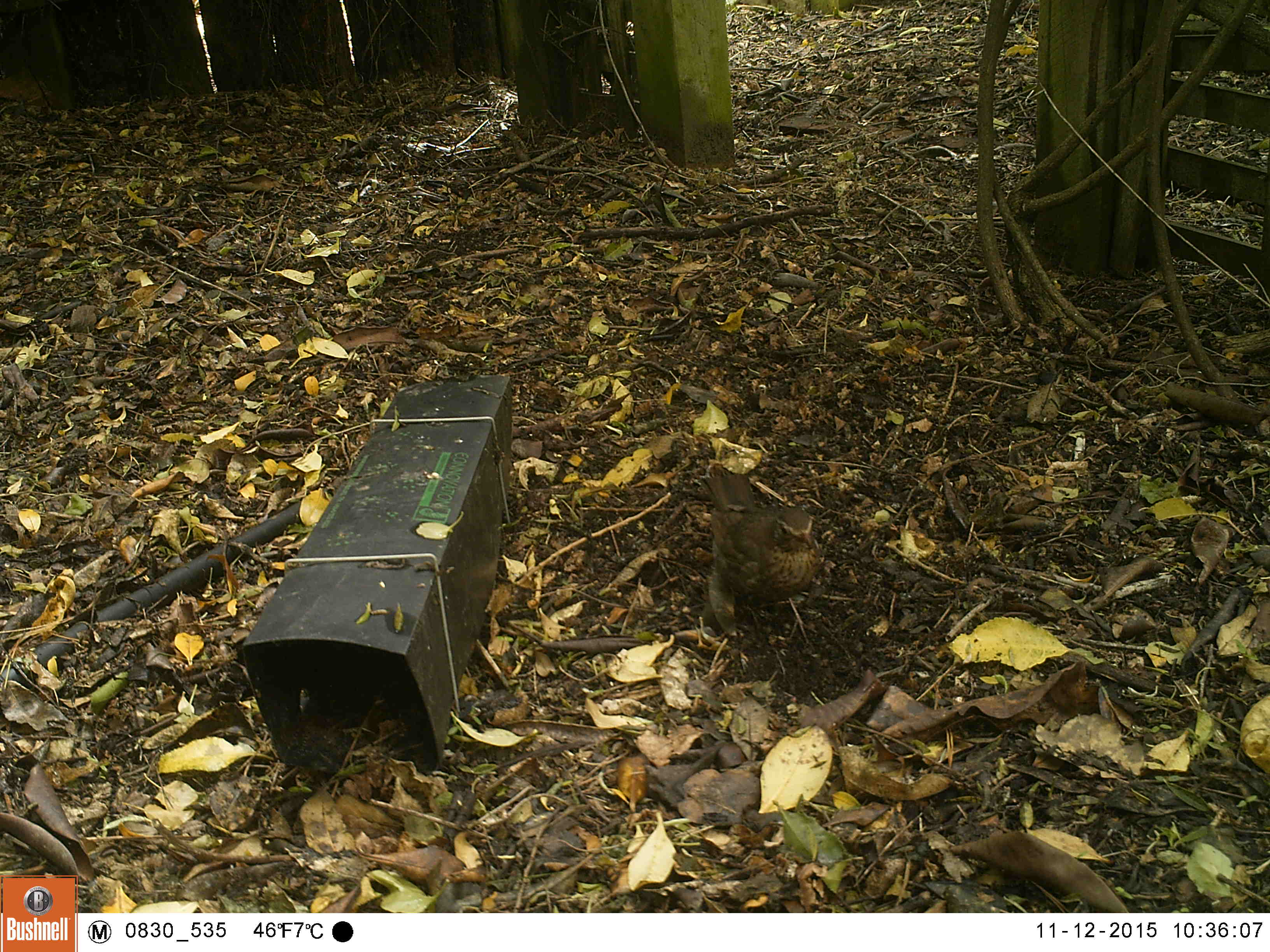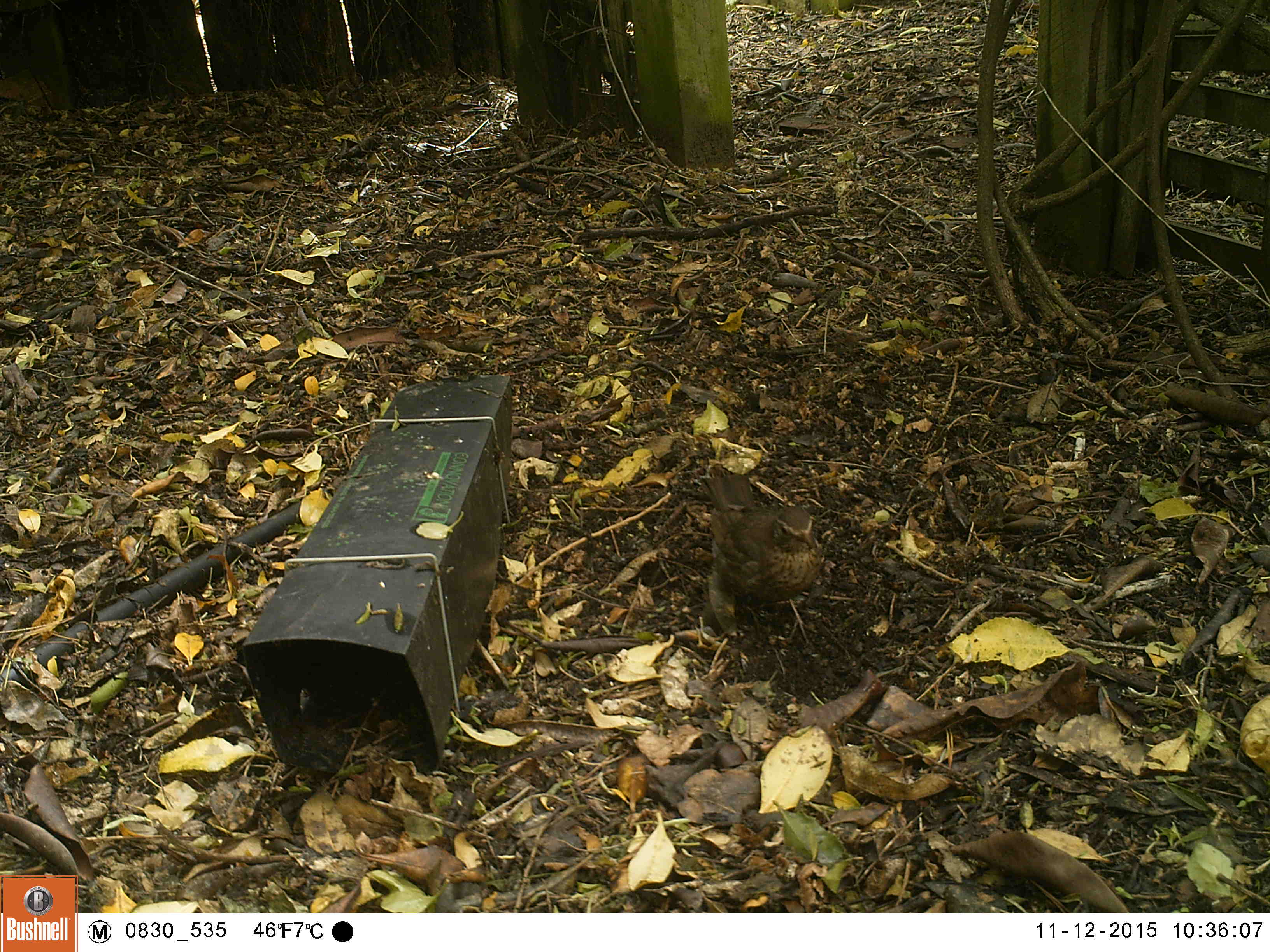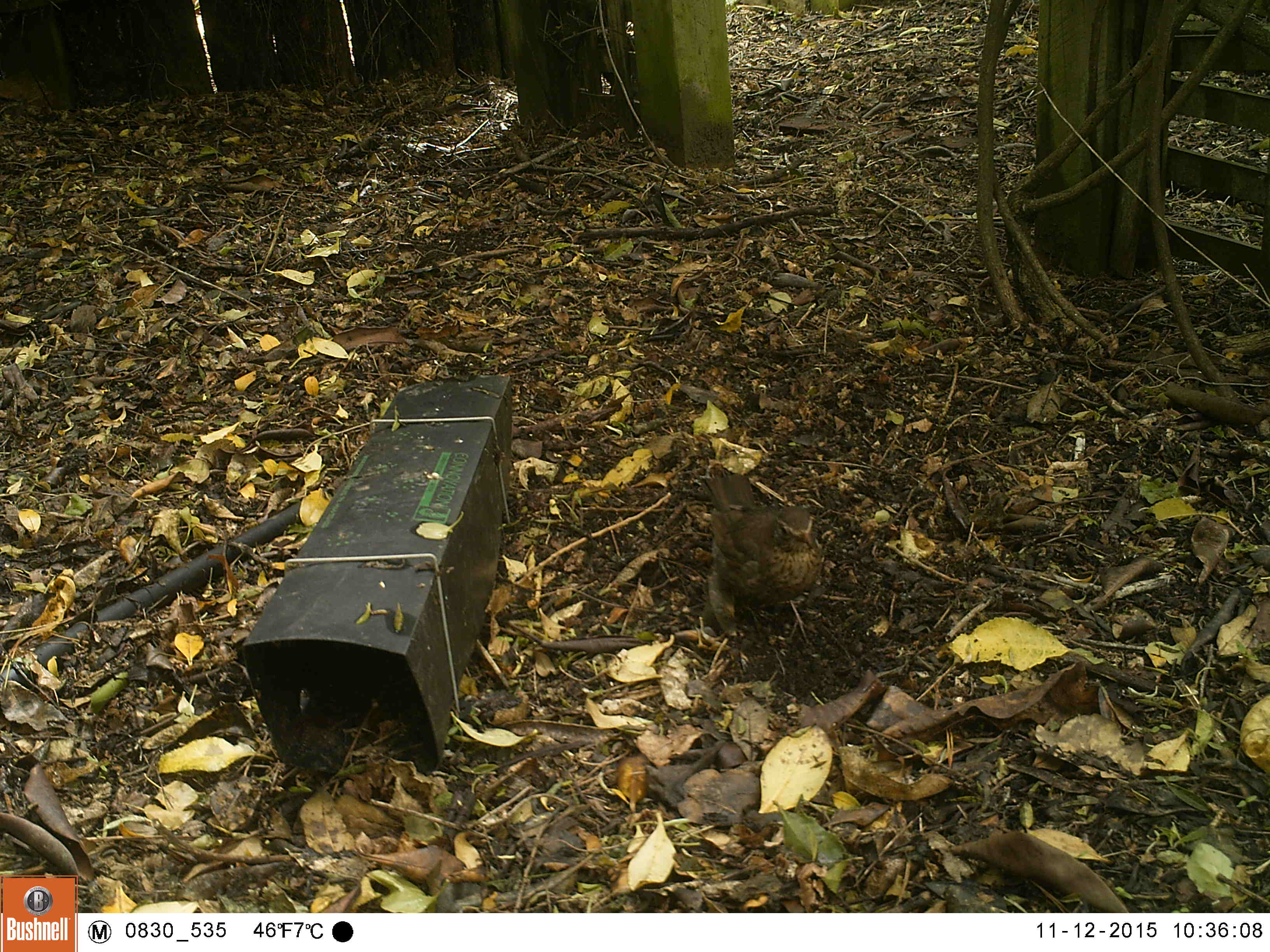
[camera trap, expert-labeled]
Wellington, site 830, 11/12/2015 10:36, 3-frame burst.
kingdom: Animalia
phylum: Chordata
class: Aves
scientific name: Aves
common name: bird